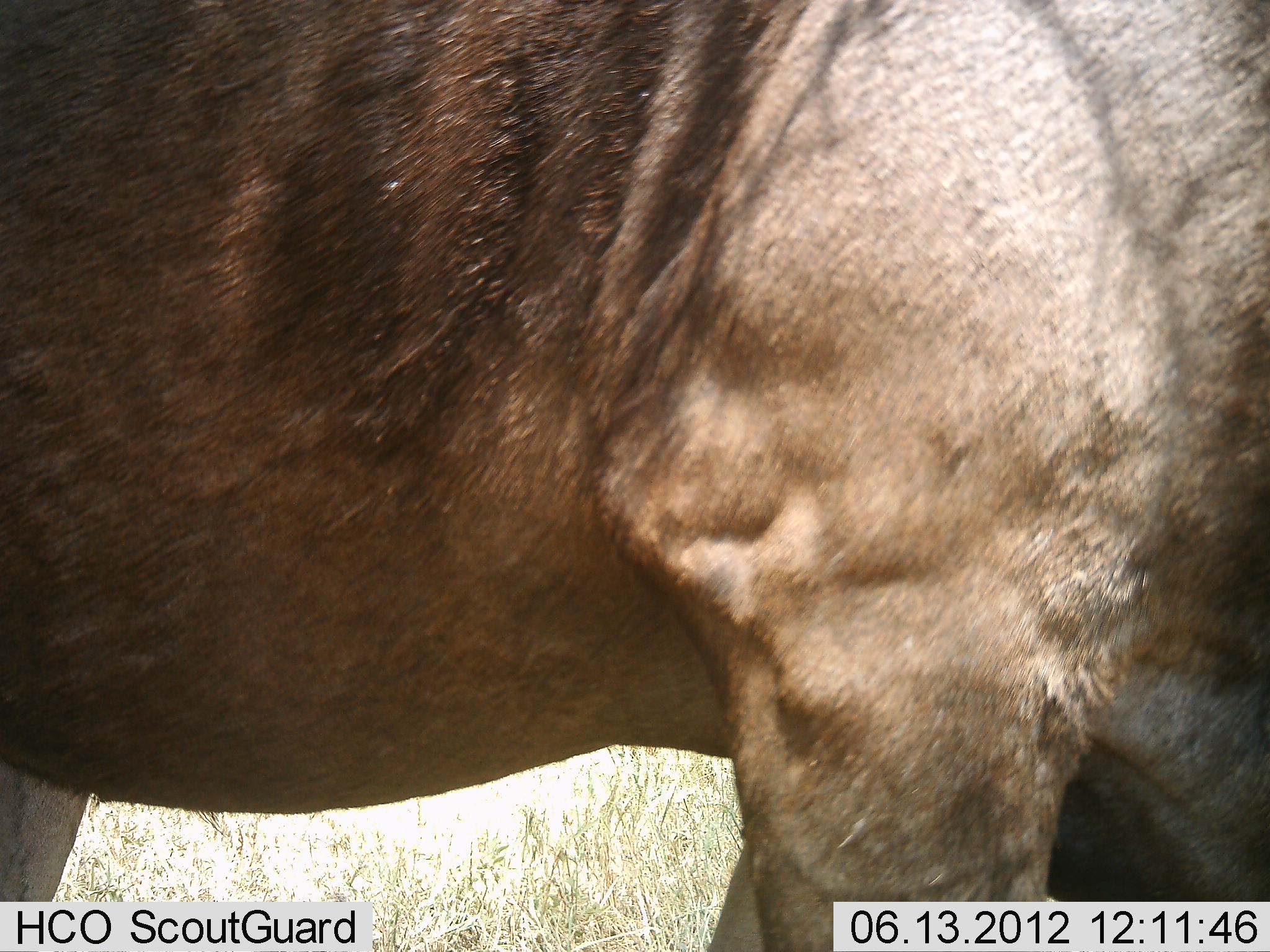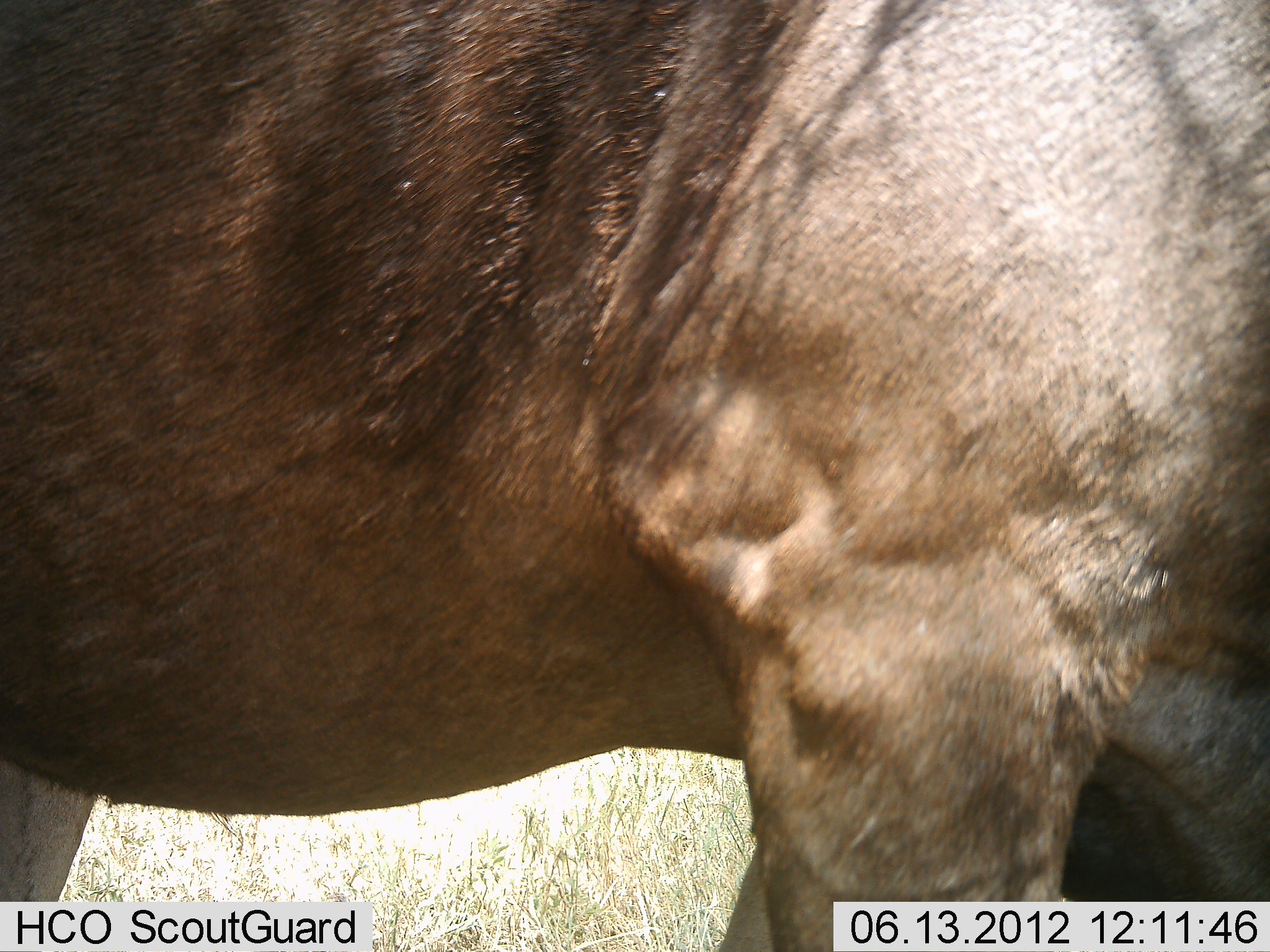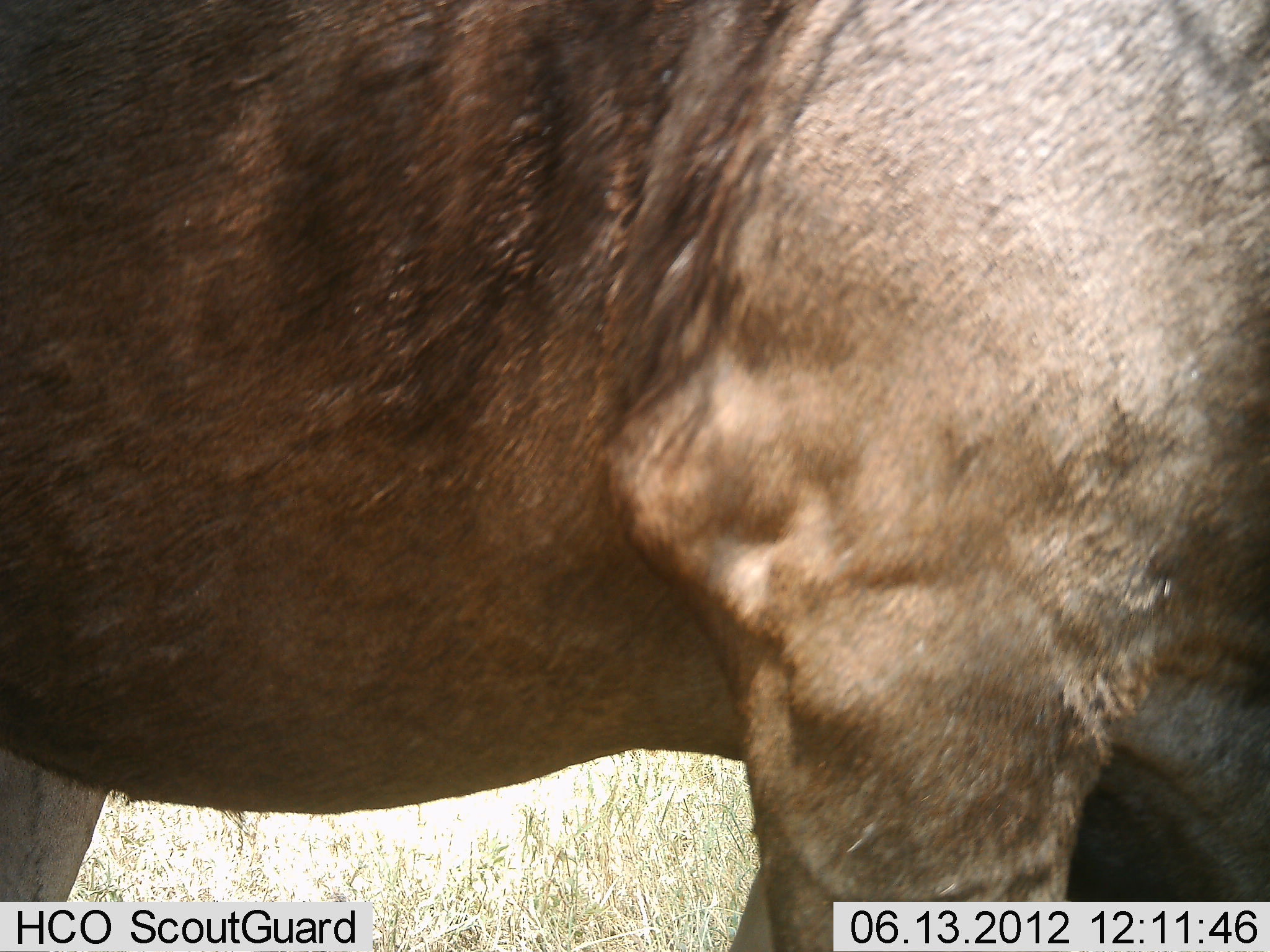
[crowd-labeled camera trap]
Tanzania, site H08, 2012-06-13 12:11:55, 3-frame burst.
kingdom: Animalia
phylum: Chordata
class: Mammalia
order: Artiodactyla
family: Bovidae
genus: Connochaetes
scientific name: Connochaetes taurinus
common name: blue wildebeest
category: wildebeest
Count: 1.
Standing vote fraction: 90%.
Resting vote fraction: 0%.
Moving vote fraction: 0%.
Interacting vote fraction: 0%.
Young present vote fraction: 0%.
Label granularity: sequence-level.